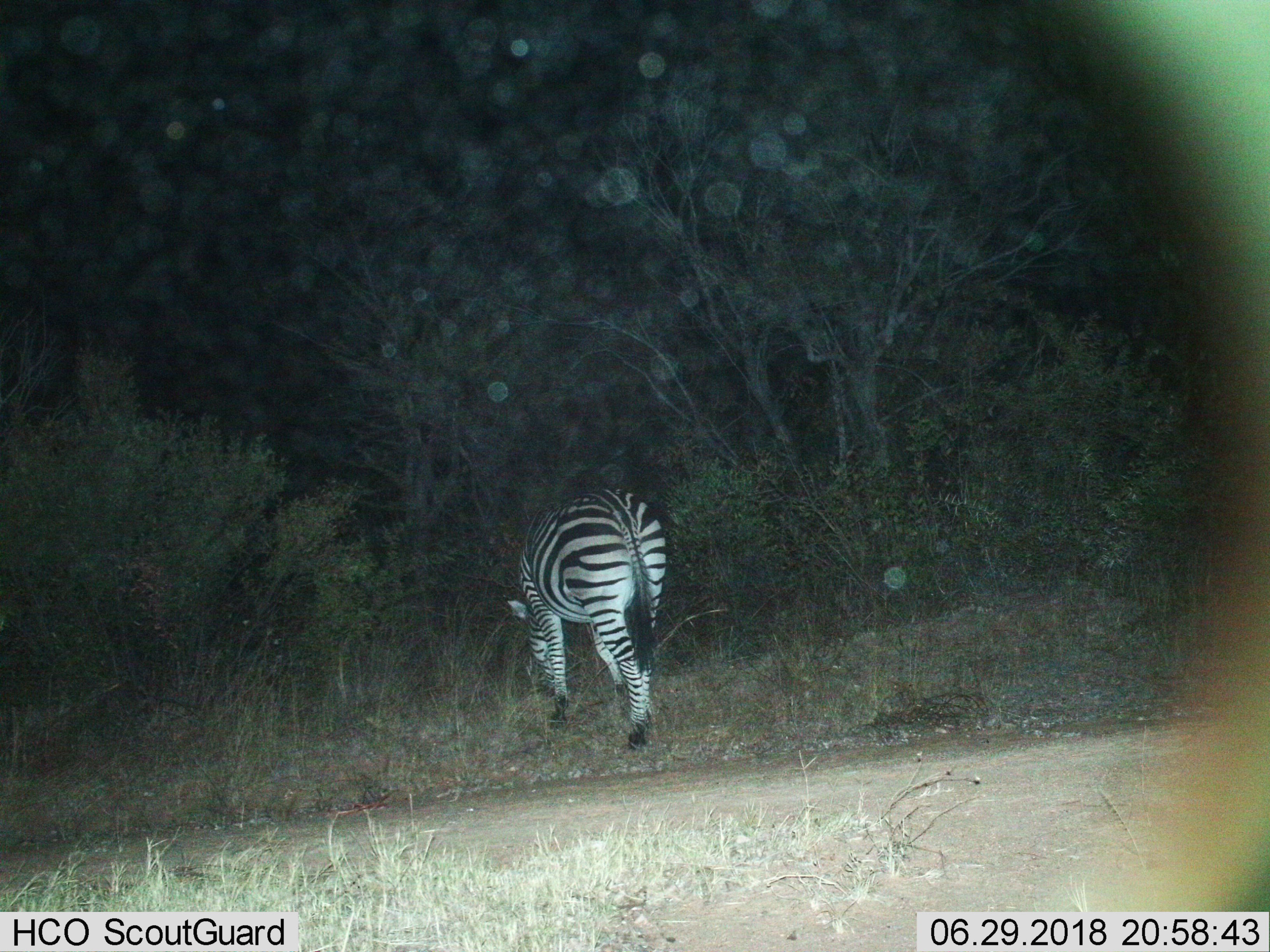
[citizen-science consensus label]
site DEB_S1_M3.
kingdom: Animalia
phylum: Chordata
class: Mammalia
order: Perissodactyla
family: Equidae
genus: Equus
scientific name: Equus quagga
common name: plains zebra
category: zebraplains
Zebraplains (plains zebra) (Equus quagga), count 1. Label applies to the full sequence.